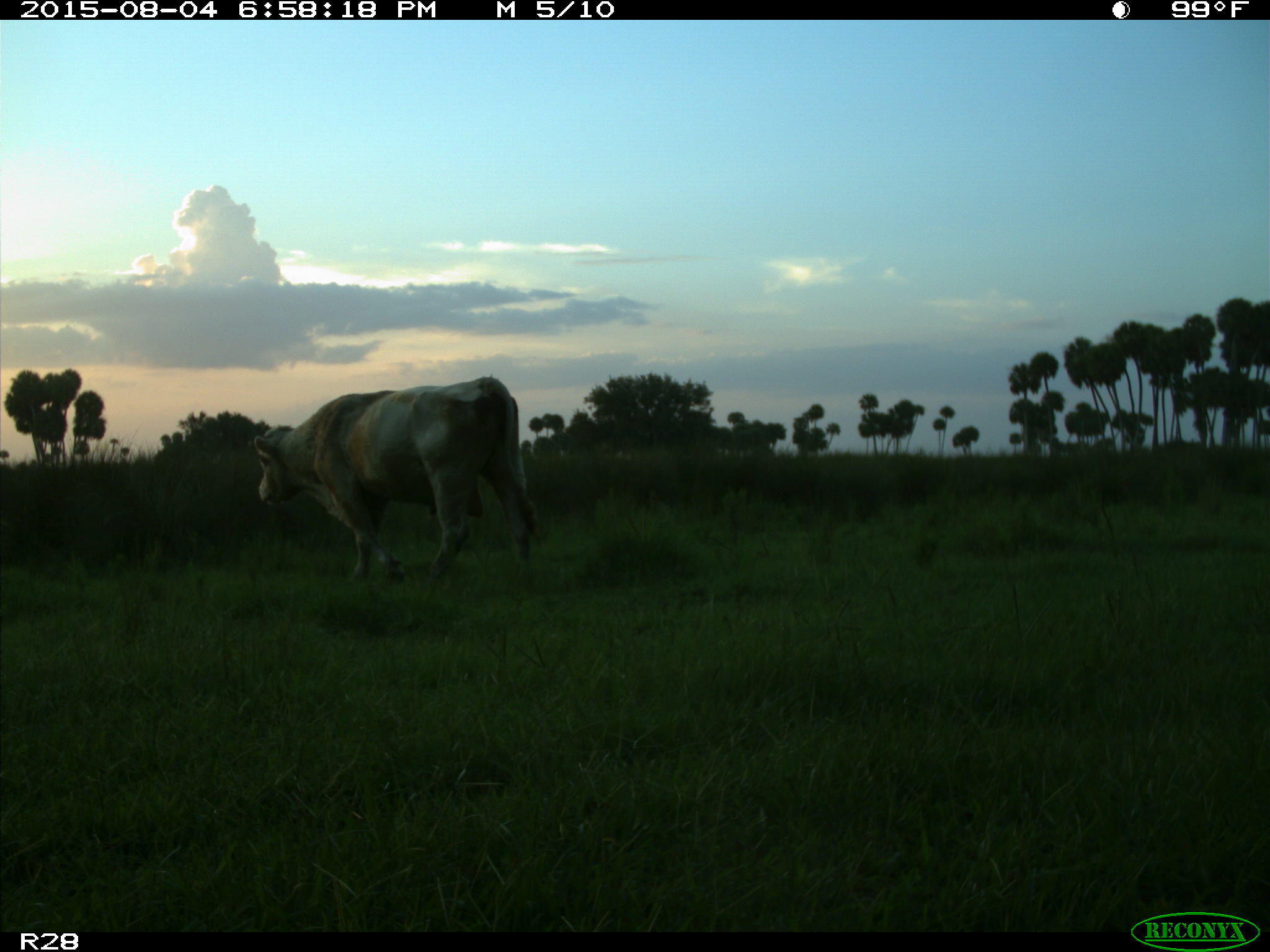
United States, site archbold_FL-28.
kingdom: Animalia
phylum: Chordata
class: Mammalia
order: Artiodactyla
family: Bovidae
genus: Bos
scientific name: Bos taurus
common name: domestic cow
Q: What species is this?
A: Bos taurus (domestic cow).